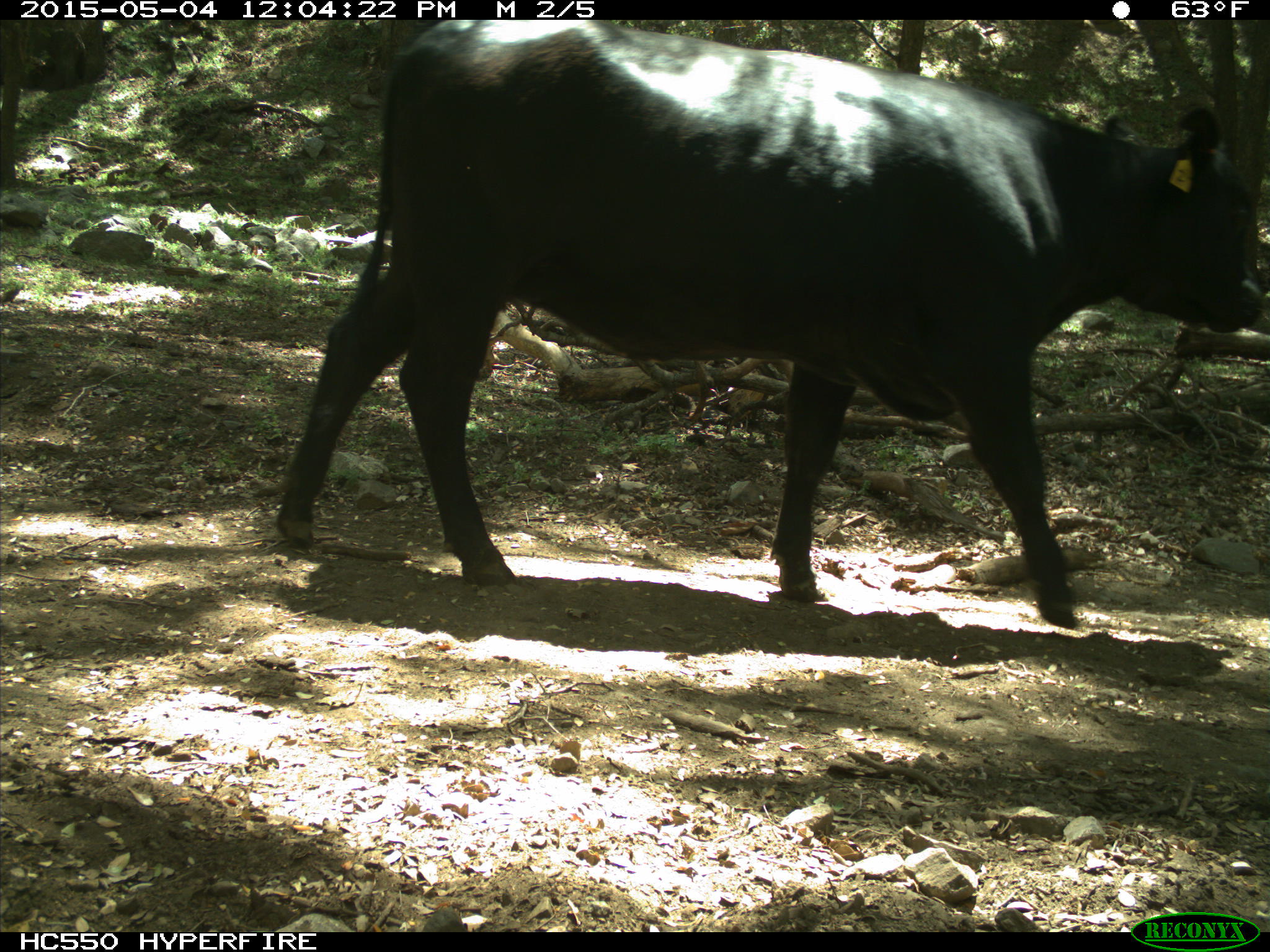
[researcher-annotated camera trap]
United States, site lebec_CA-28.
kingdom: Animalia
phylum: Chordata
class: Mammalia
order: Artiodactyla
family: Bovidae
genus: Bos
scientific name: Bos taurus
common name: domestic cow